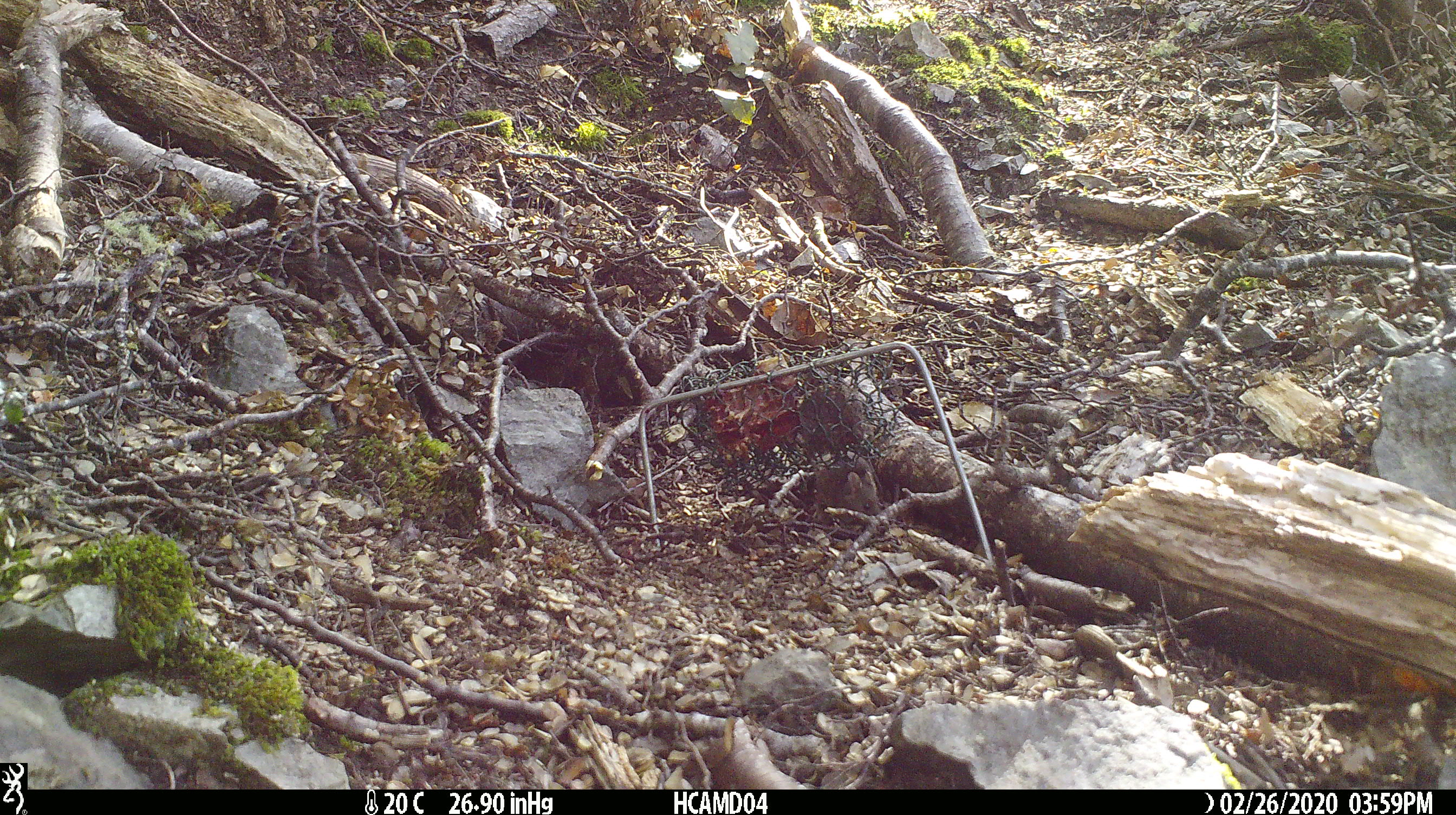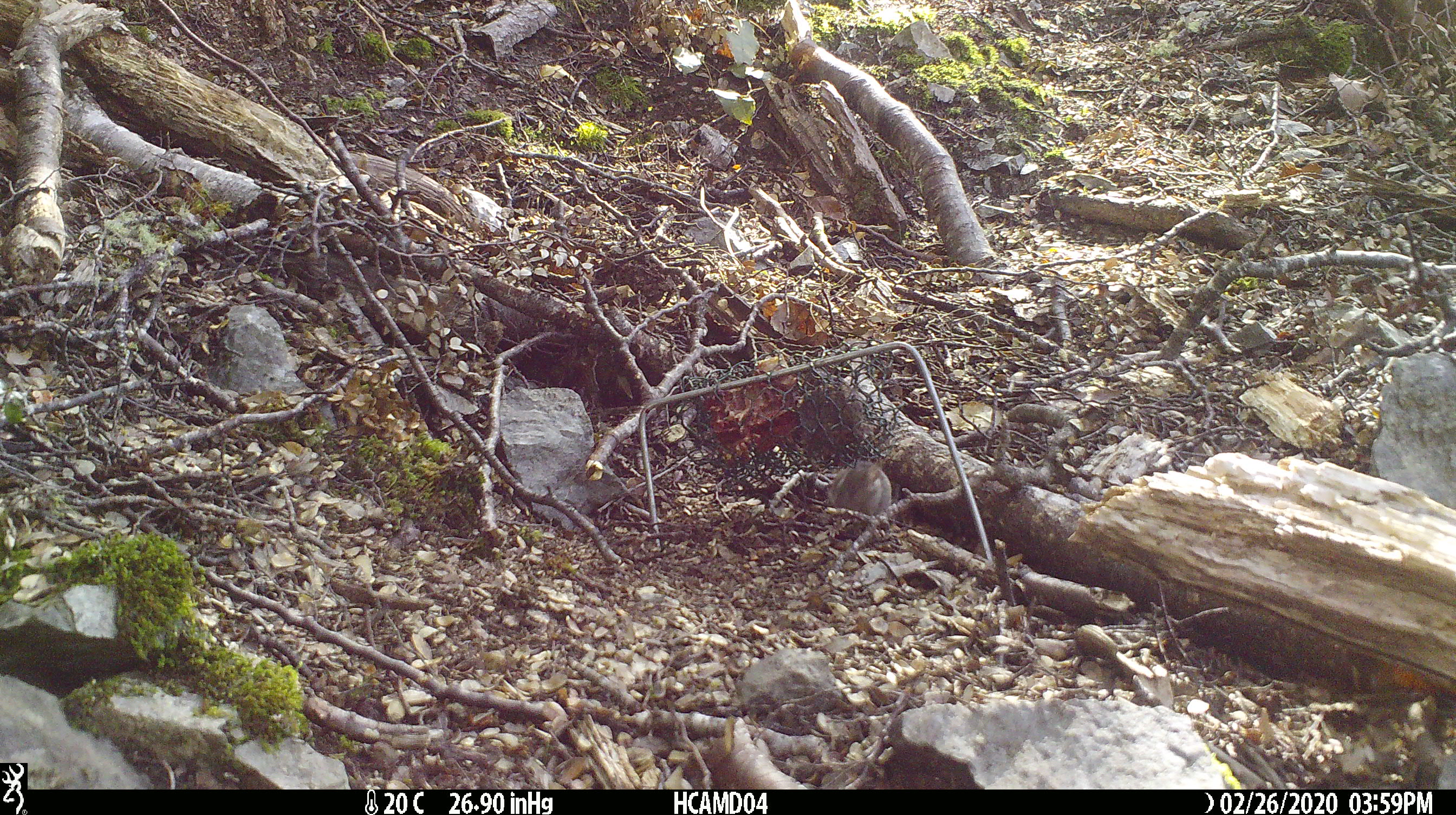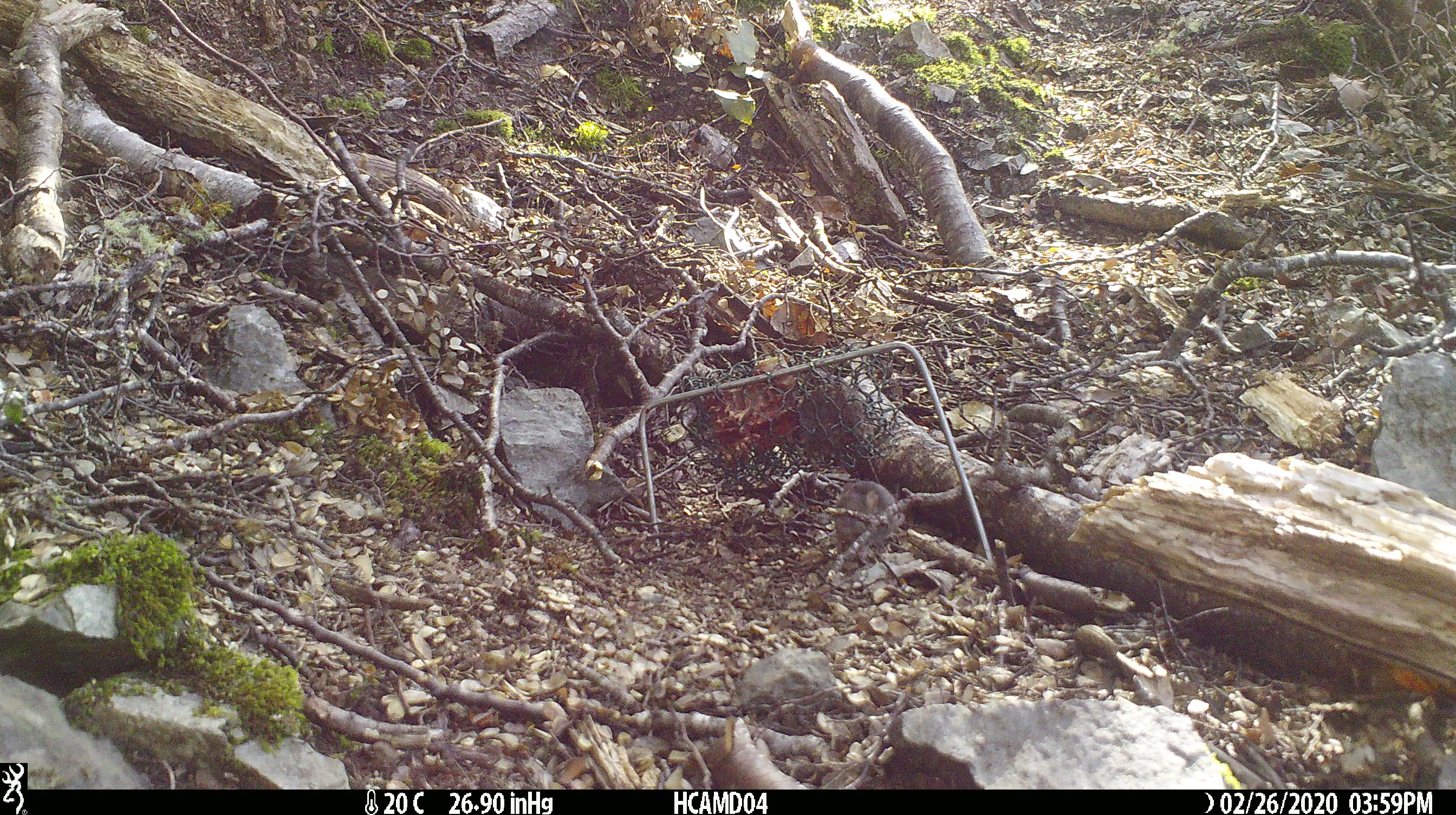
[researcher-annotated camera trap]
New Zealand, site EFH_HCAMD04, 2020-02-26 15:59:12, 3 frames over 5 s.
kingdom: Animalia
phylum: Chordata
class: Mammalia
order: Rodentia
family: Muridae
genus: Mus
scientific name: Mus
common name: mouse